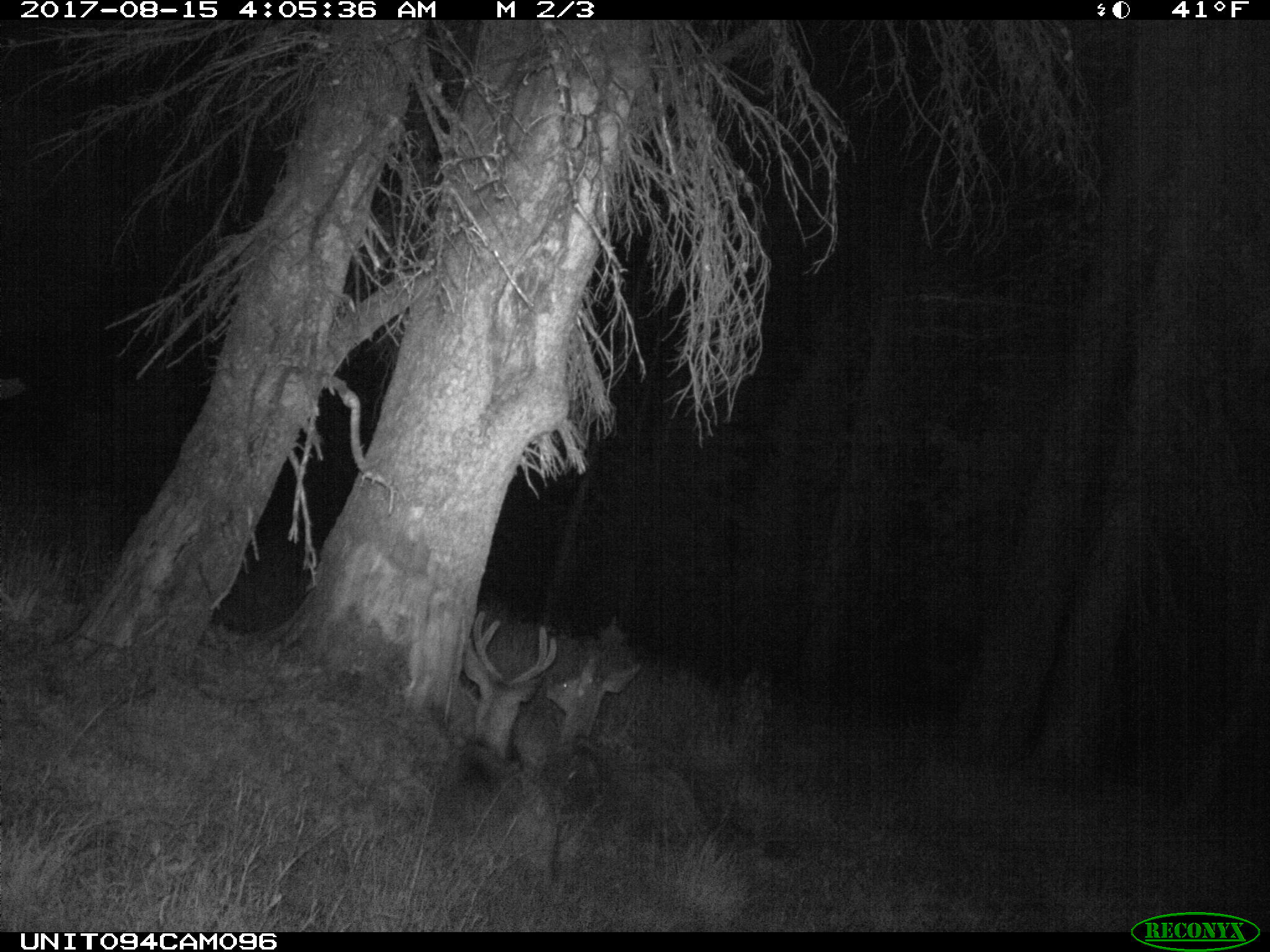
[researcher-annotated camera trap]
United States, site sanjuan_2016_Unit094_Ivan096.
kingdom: Animalia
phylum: Chordata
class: Mammalia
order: Artiodactyla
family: Cervidae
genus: Odocoileus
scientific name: Odocoileus hemionus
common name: mule deer